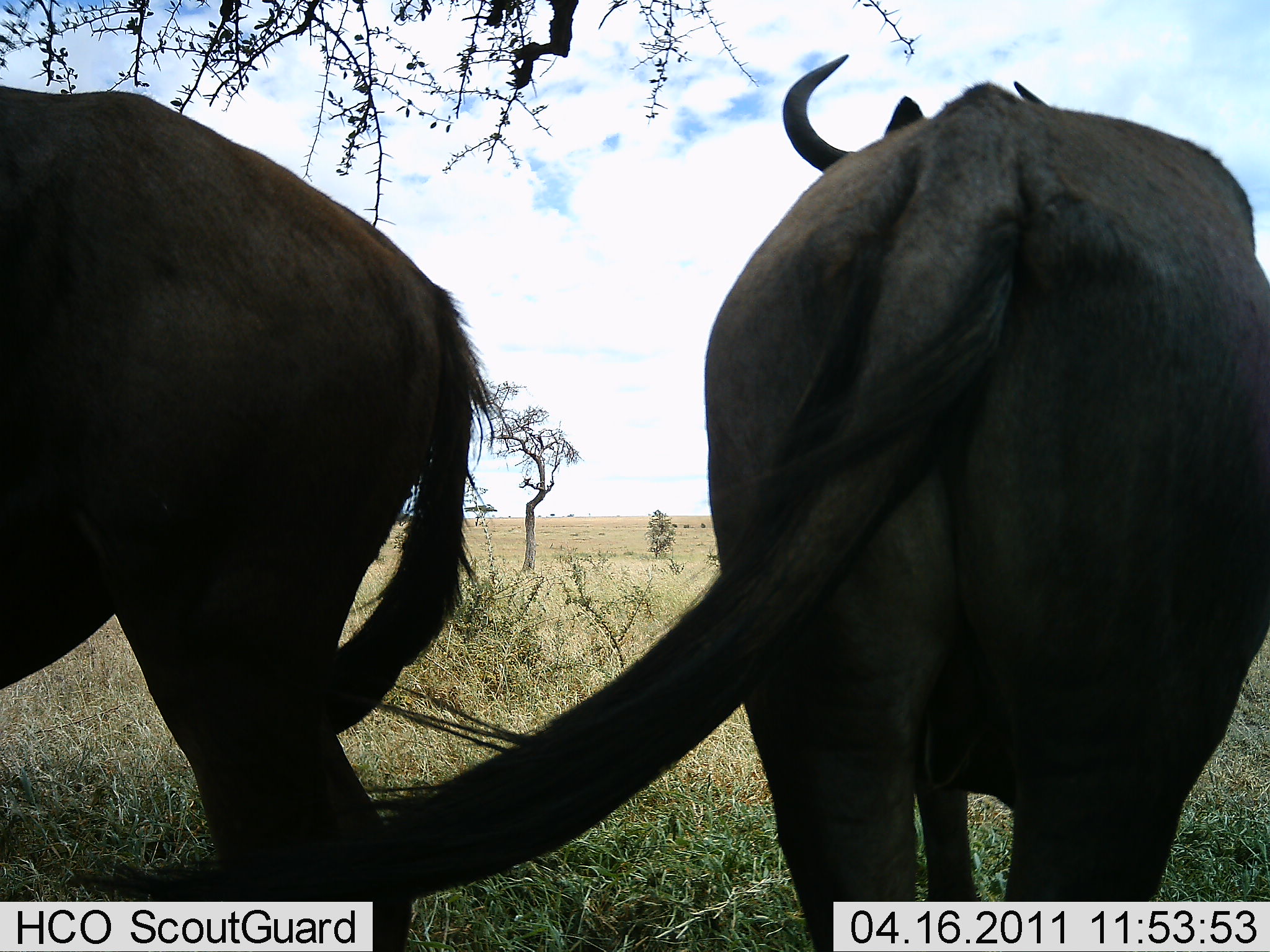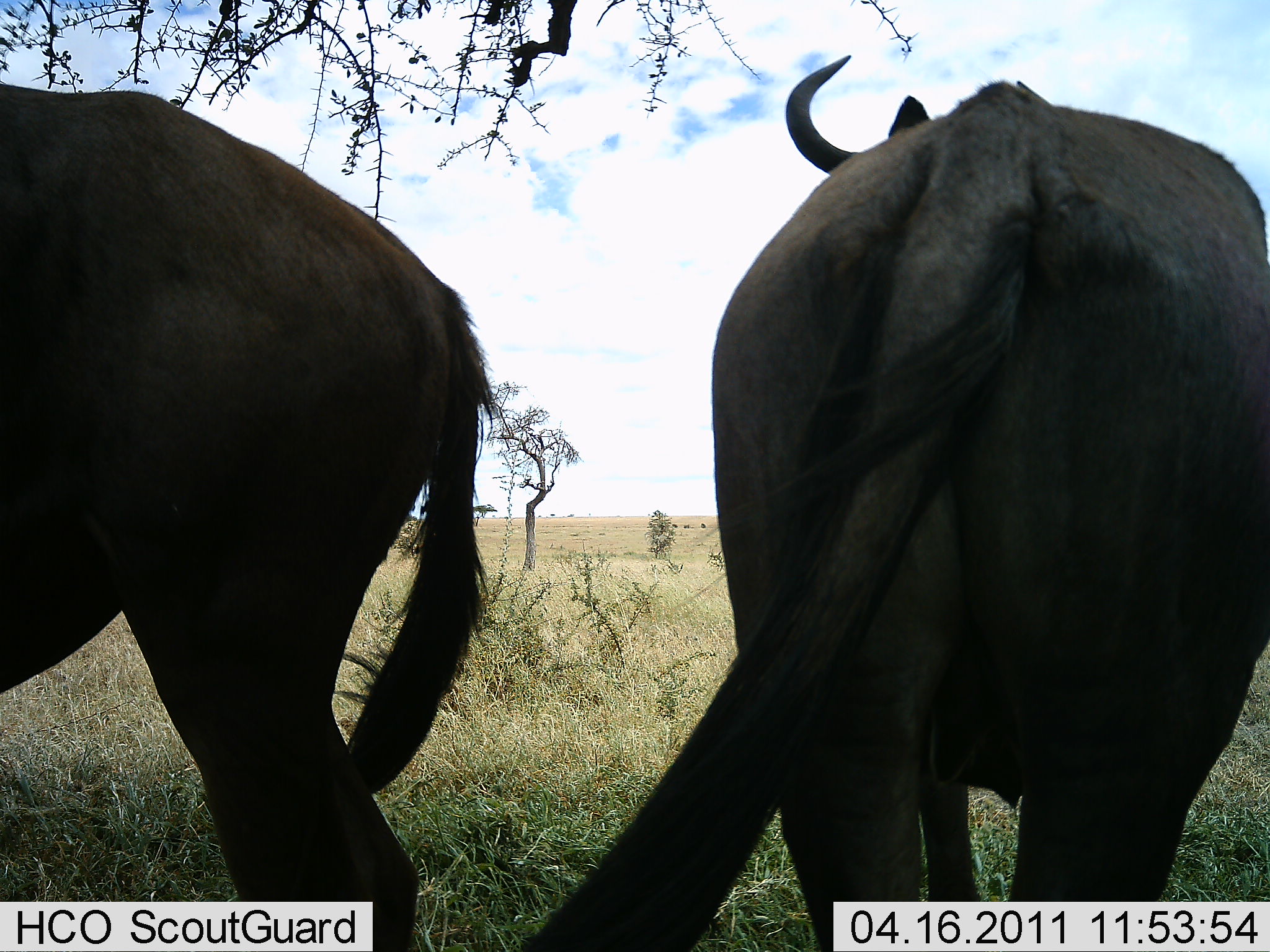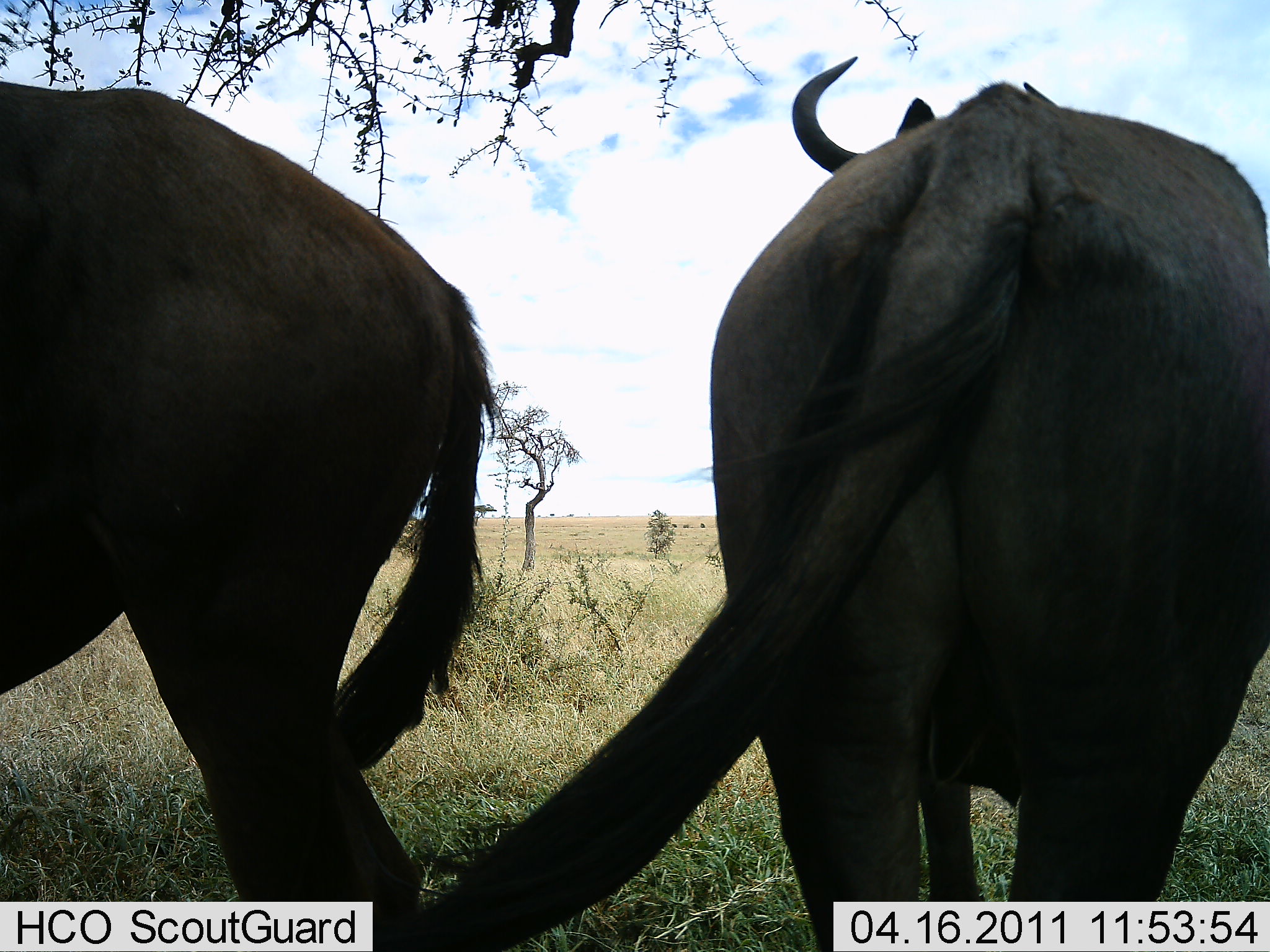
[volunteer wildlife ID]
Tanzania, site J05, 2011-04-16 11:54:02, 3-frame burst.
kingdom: Animalia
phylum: Chordata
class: Mammalia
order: Artiodactyla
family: Bovidae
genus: Connochaetes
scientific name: Connochaetes taurinus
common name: blue wildebeest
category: wildebeest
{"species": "wildebeest (blue wildebeest) (Connochaetes taurinus)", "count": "2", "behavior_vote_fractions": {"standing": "100%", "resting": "0%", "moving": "0%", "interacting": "0%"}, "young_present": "0%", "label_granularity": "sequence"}